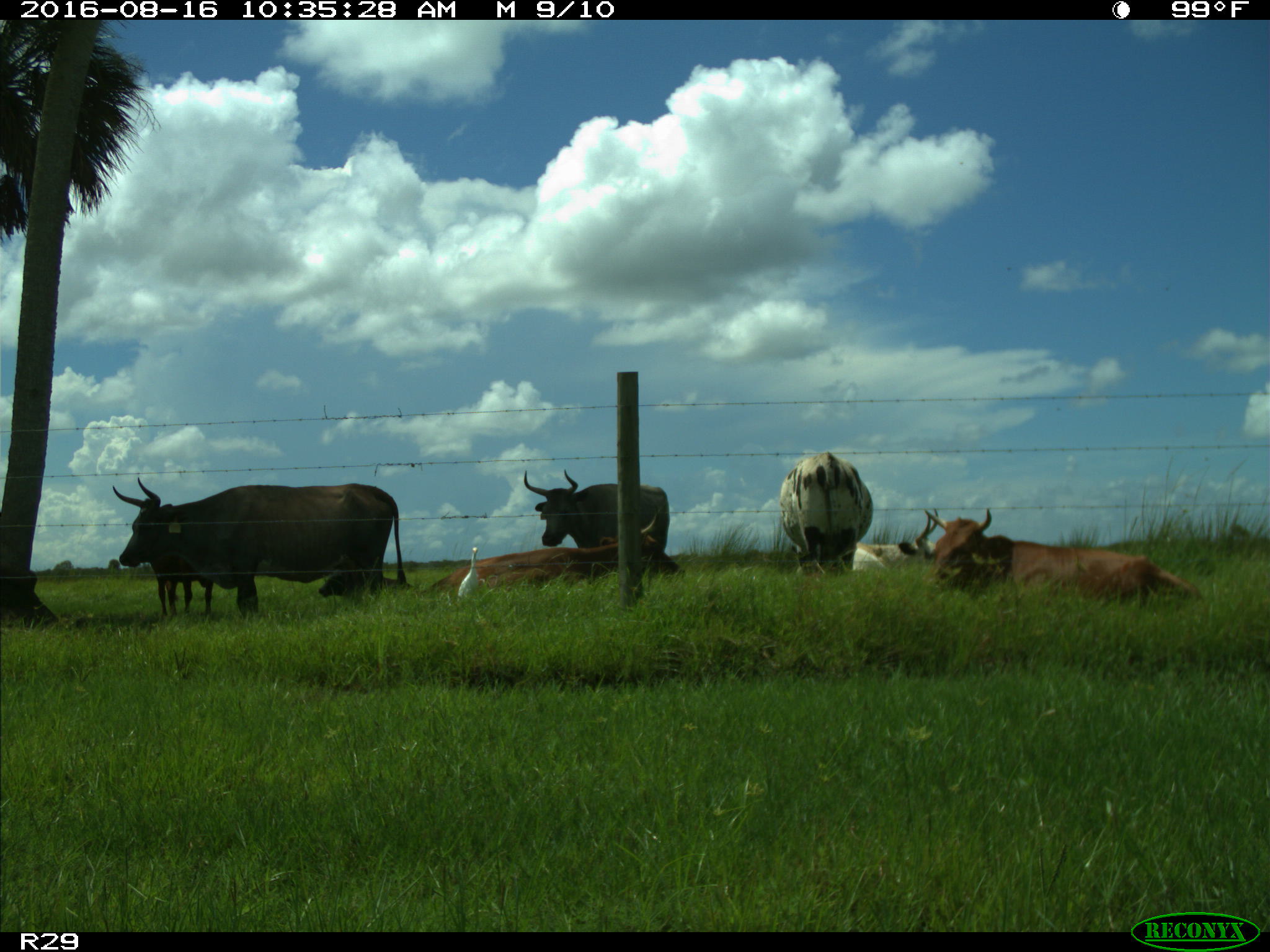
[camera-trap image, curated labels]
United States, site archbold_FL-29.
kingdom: Animalia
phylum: Chordata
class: Mammalia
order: Artiodactyla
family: Bovidae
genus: Bos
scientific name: Bos taurus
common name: domestic cow